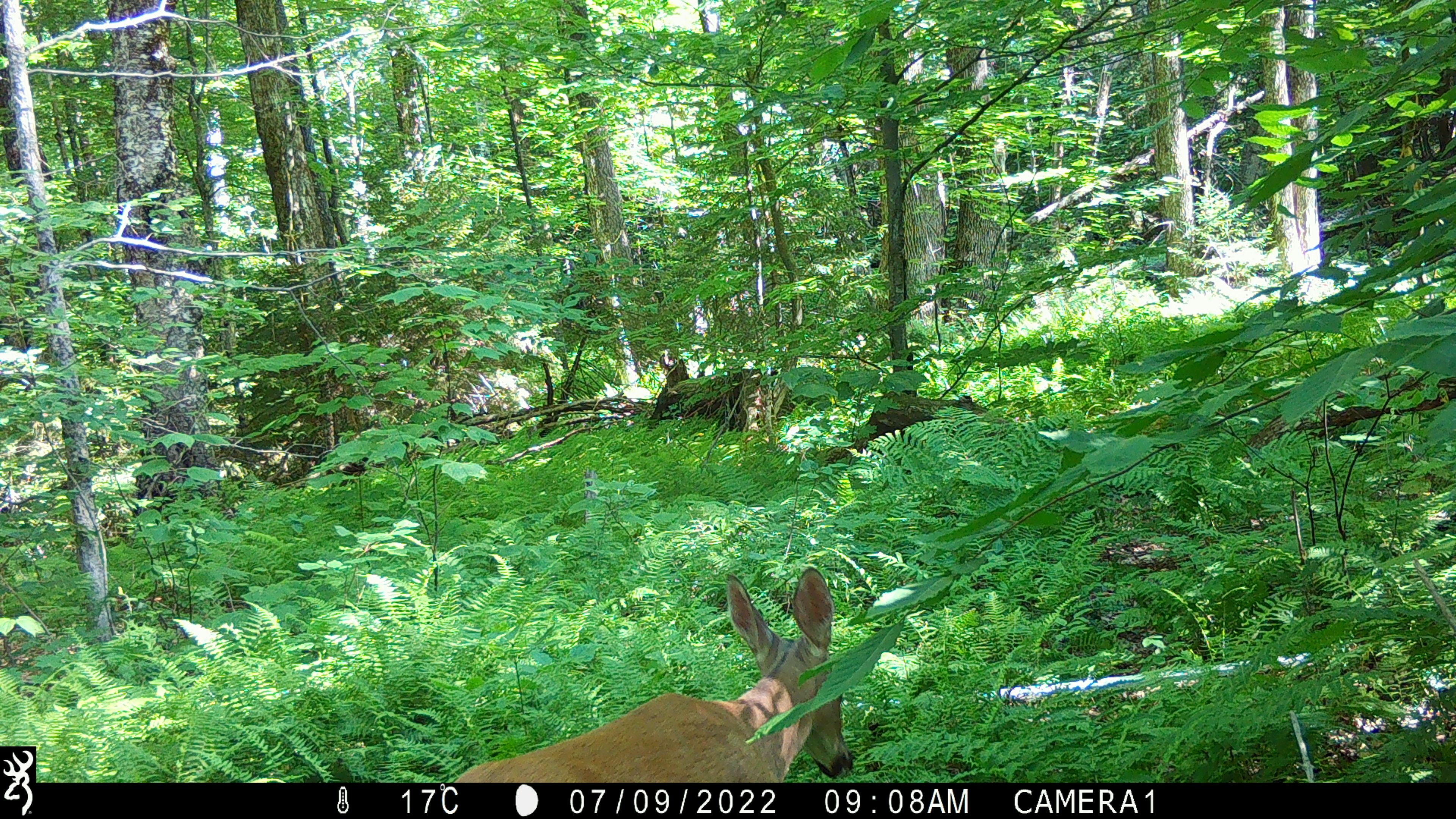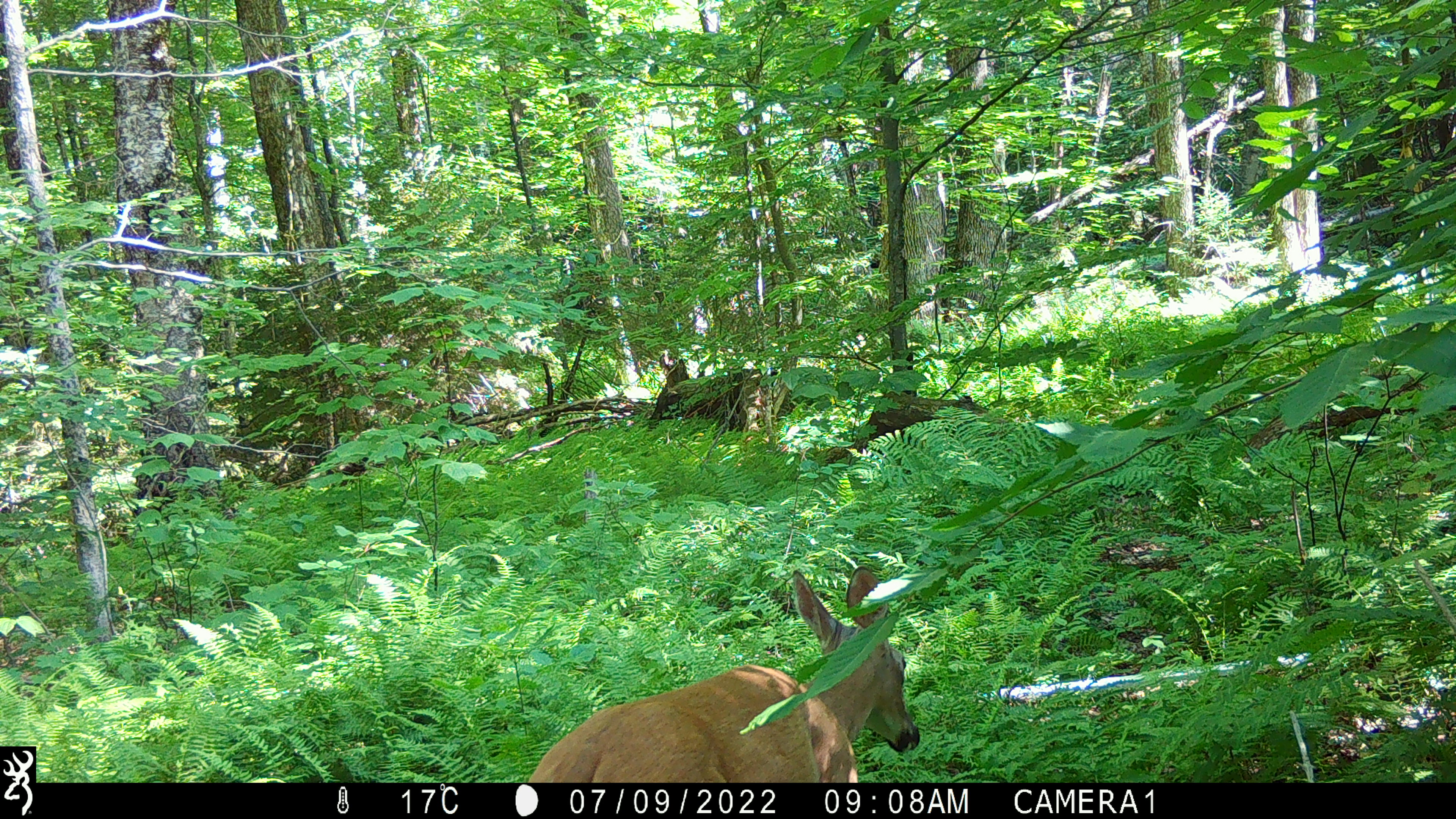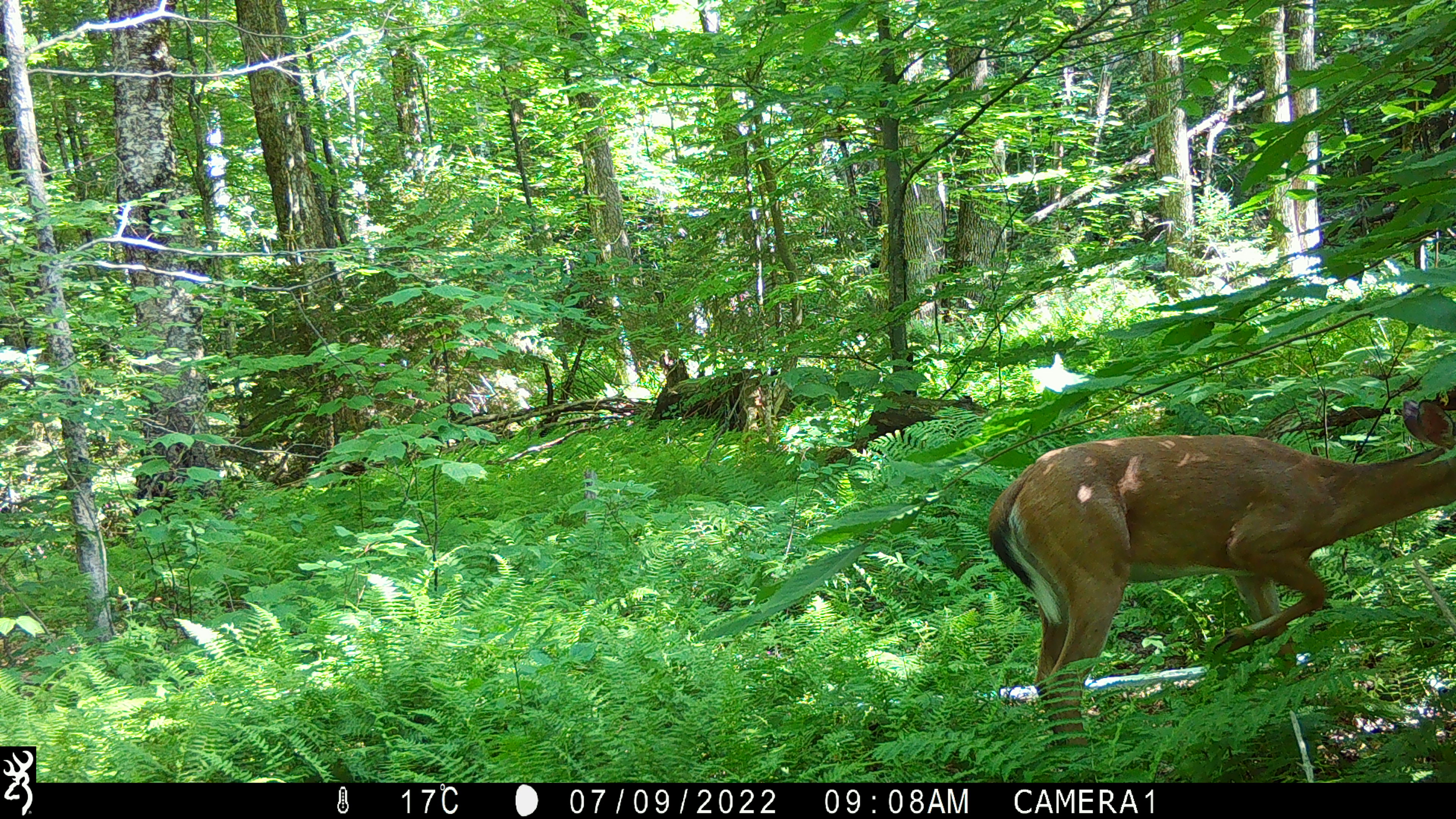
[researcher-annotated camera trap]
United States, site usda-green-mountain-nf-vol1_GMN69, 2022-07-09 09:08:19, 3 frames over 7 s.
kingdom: Animalia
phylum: Chordata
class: Mammalia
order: Artiodactyla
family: Cervidae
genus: Odocoileus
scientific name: Odocoileus virginianus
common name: white-tailed deer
White-tailed deer (Odocoileus virginianus).